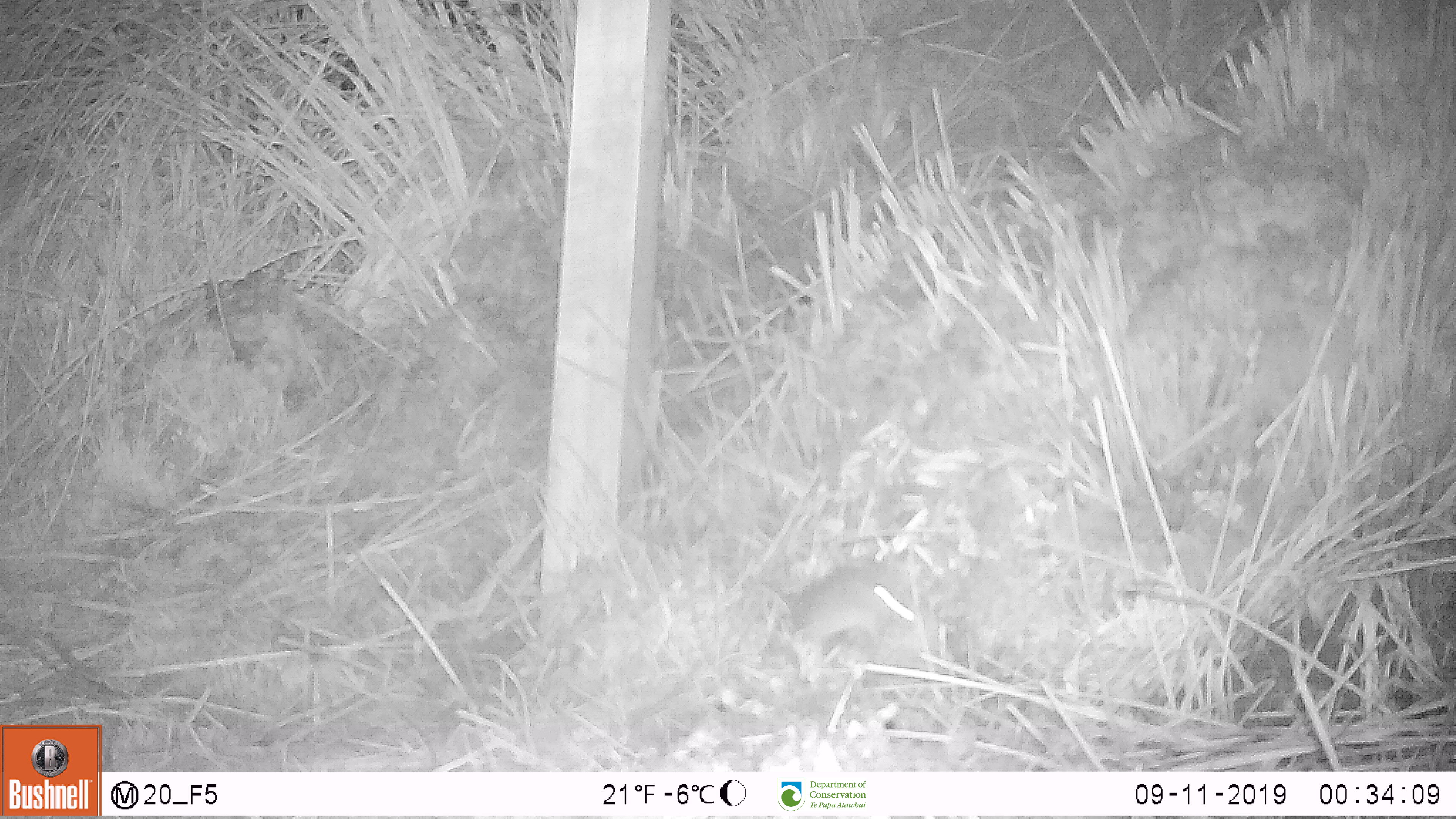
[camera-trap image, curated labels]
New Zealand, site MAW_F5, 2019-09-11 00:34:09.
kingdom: Animalia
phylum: Chordata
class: Mammalia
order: Rodentia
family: Muridae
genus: Mus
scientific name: Mus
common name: mouse